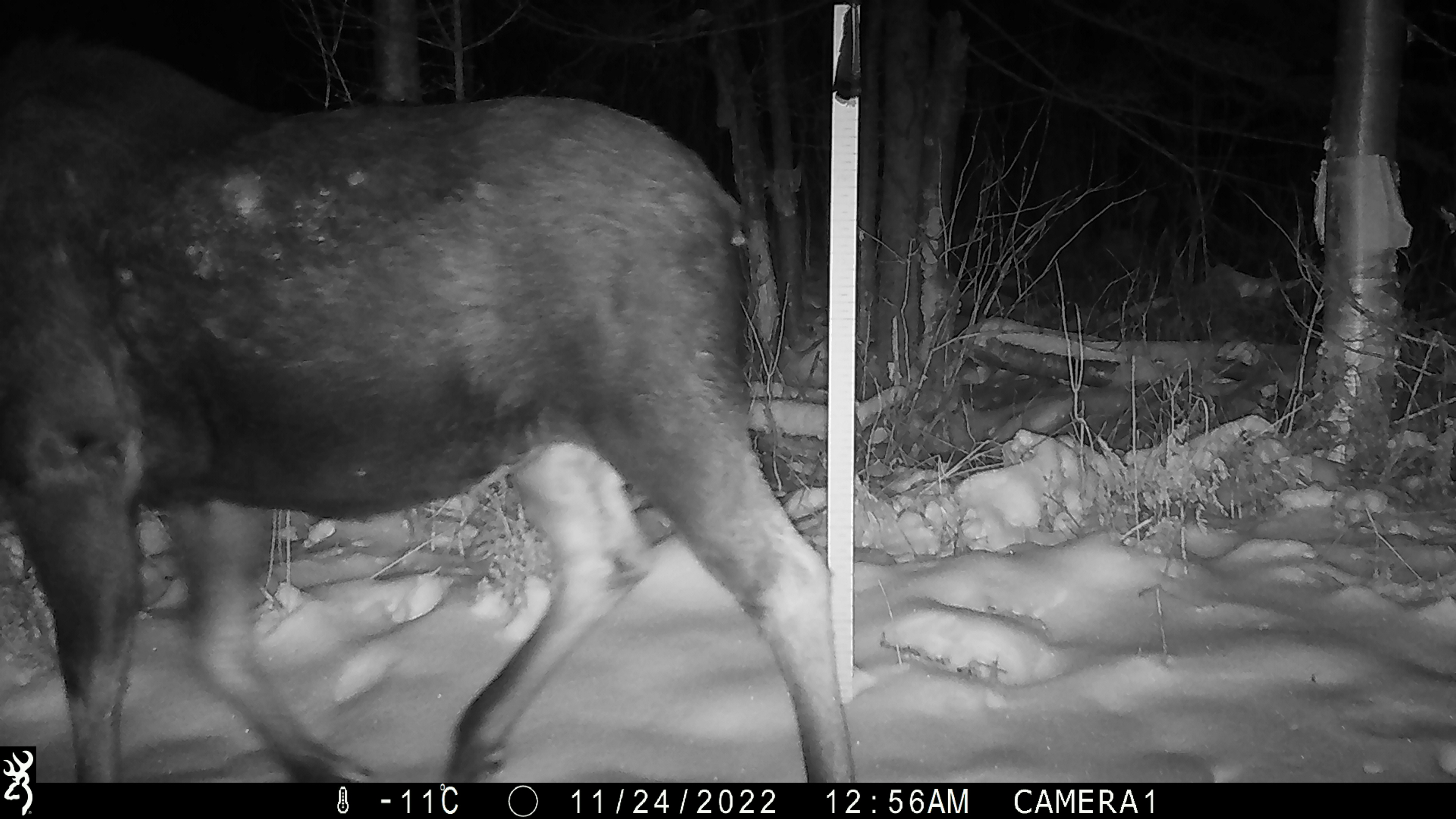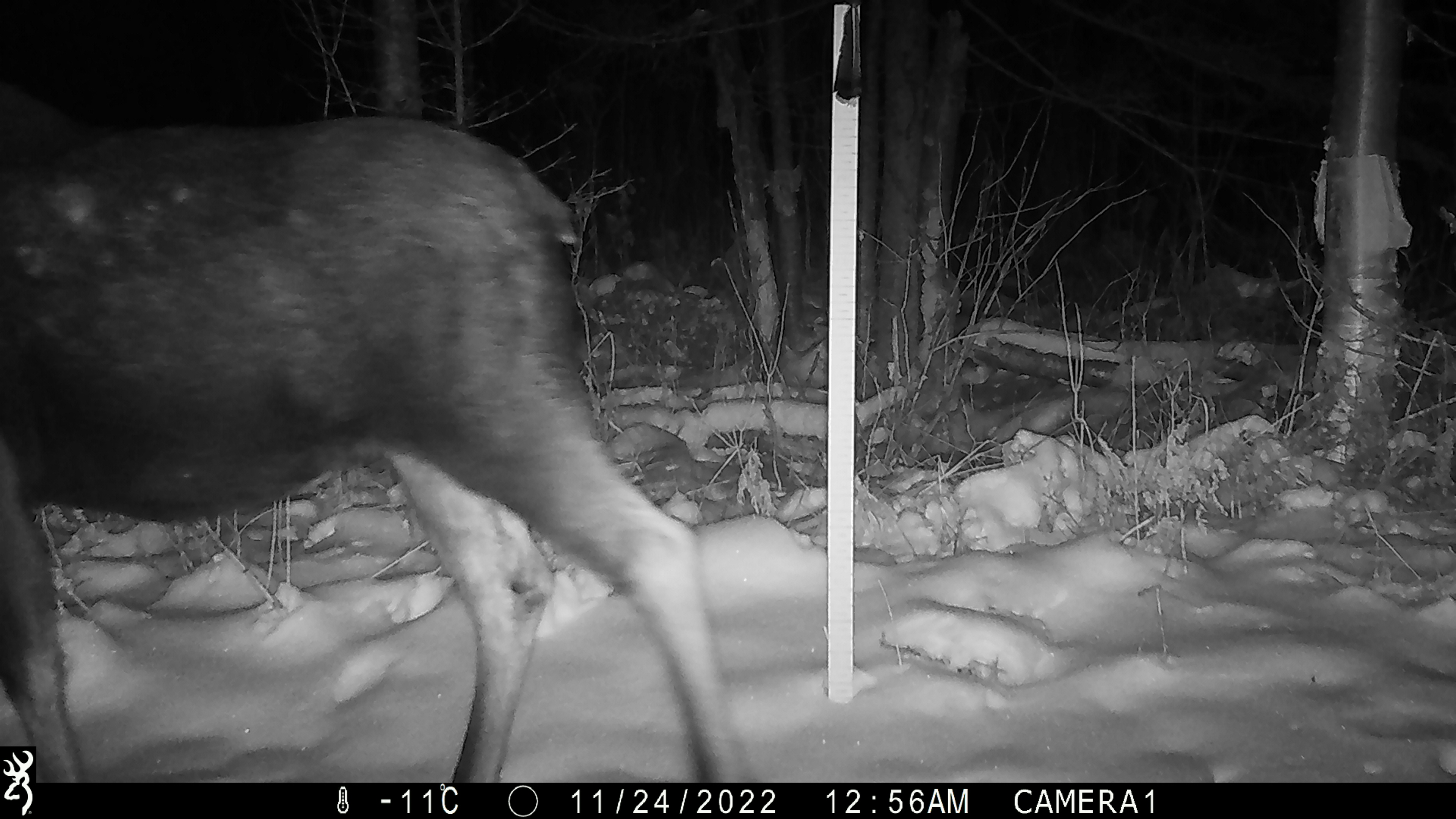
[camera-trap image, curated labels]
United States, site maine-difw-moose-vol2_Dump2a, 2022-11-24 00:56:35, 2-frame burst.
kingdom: Animalia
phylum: Chordata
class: Mammalia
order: Artiodactyla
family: Cervidae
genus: Alces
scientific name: Alces alces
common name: moose